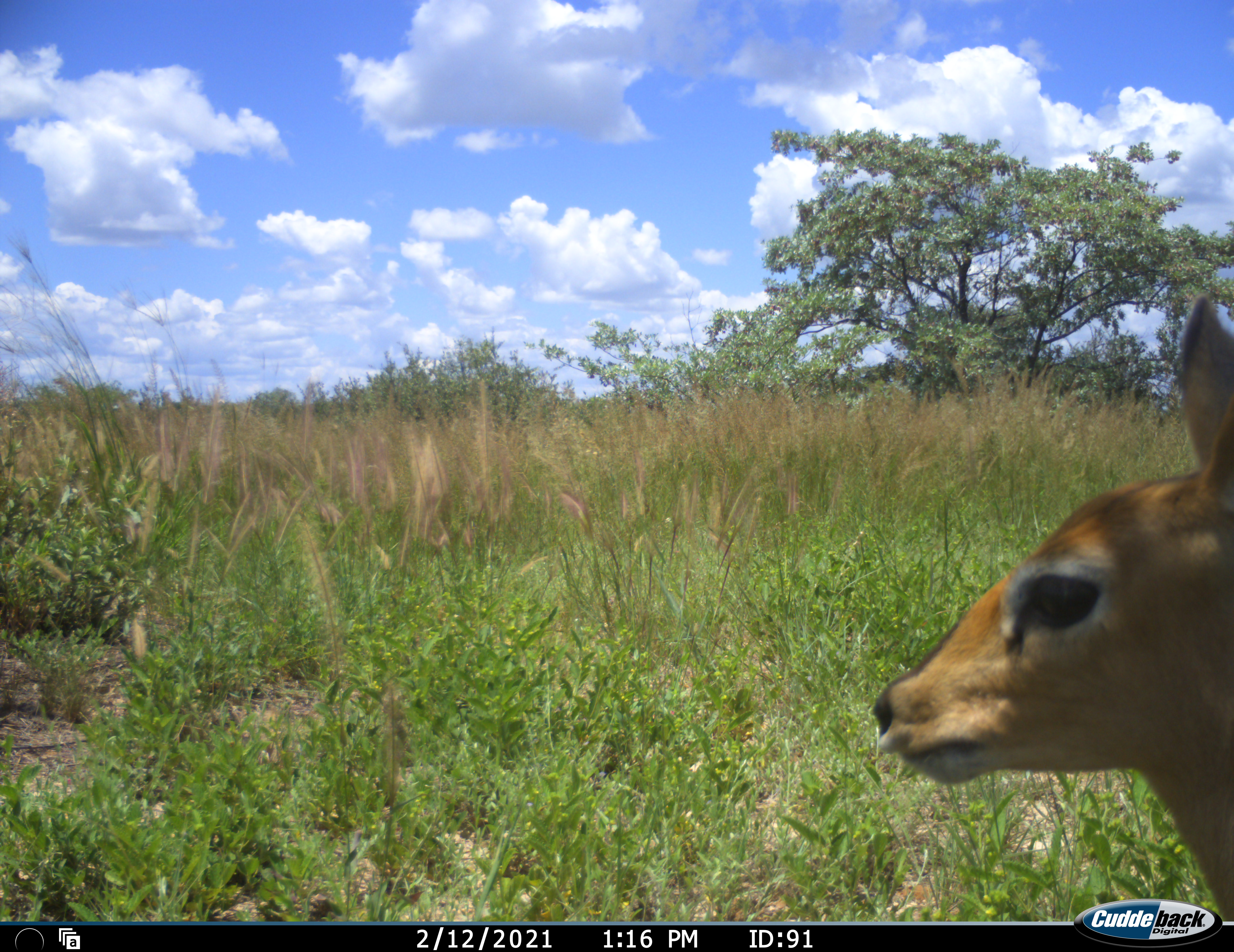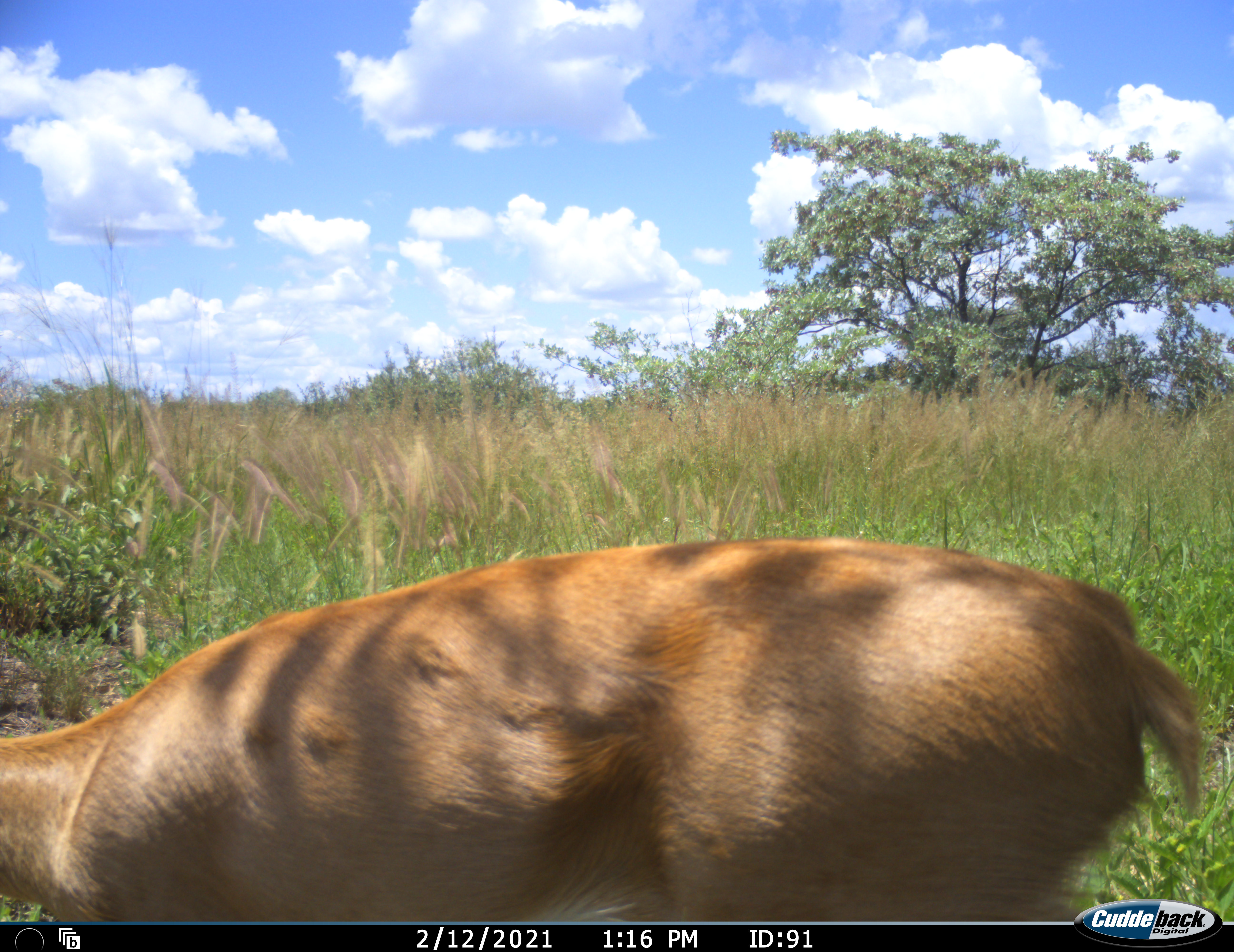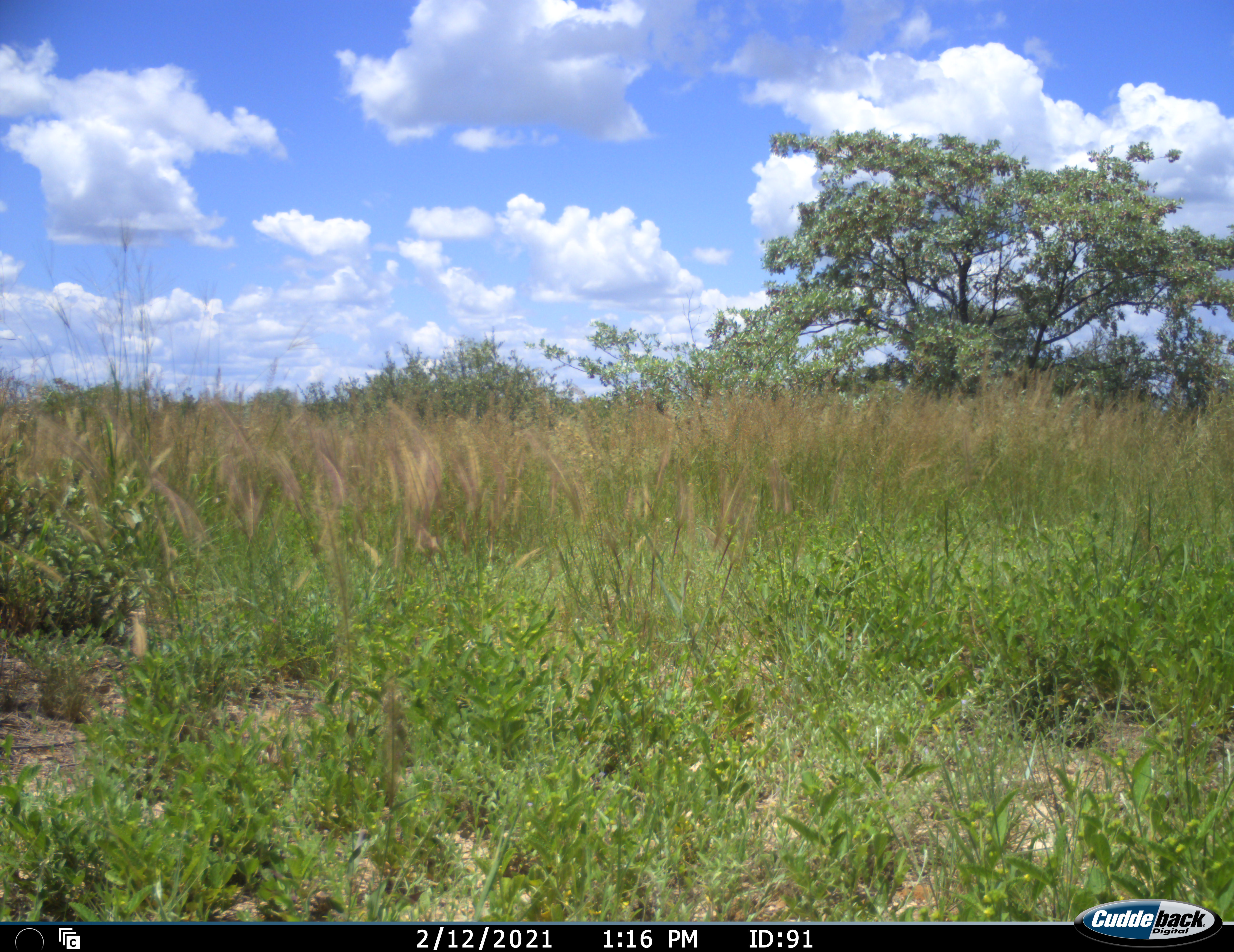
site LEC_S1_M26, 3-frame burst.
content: unidentified animal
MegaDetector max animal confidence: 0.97